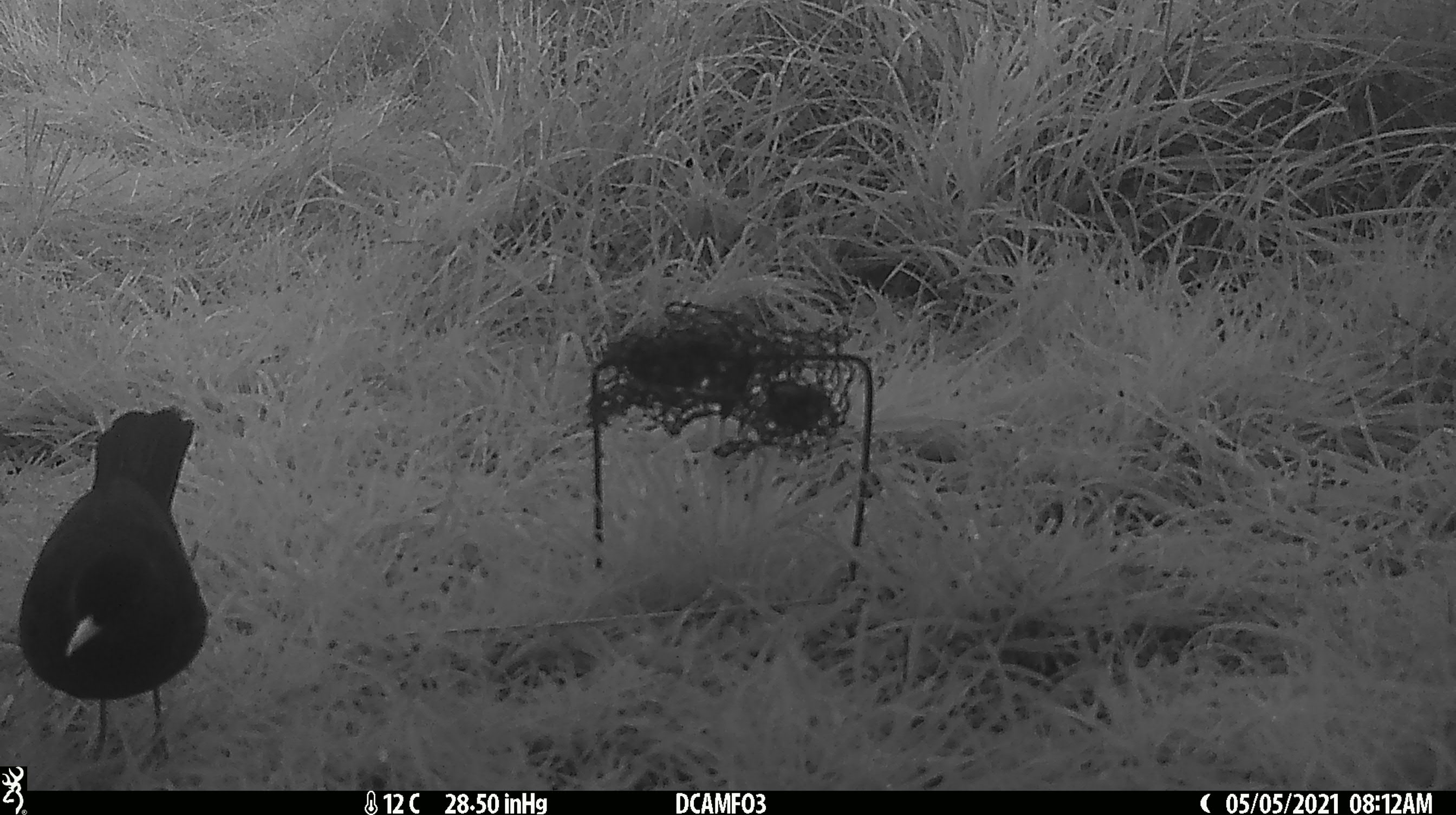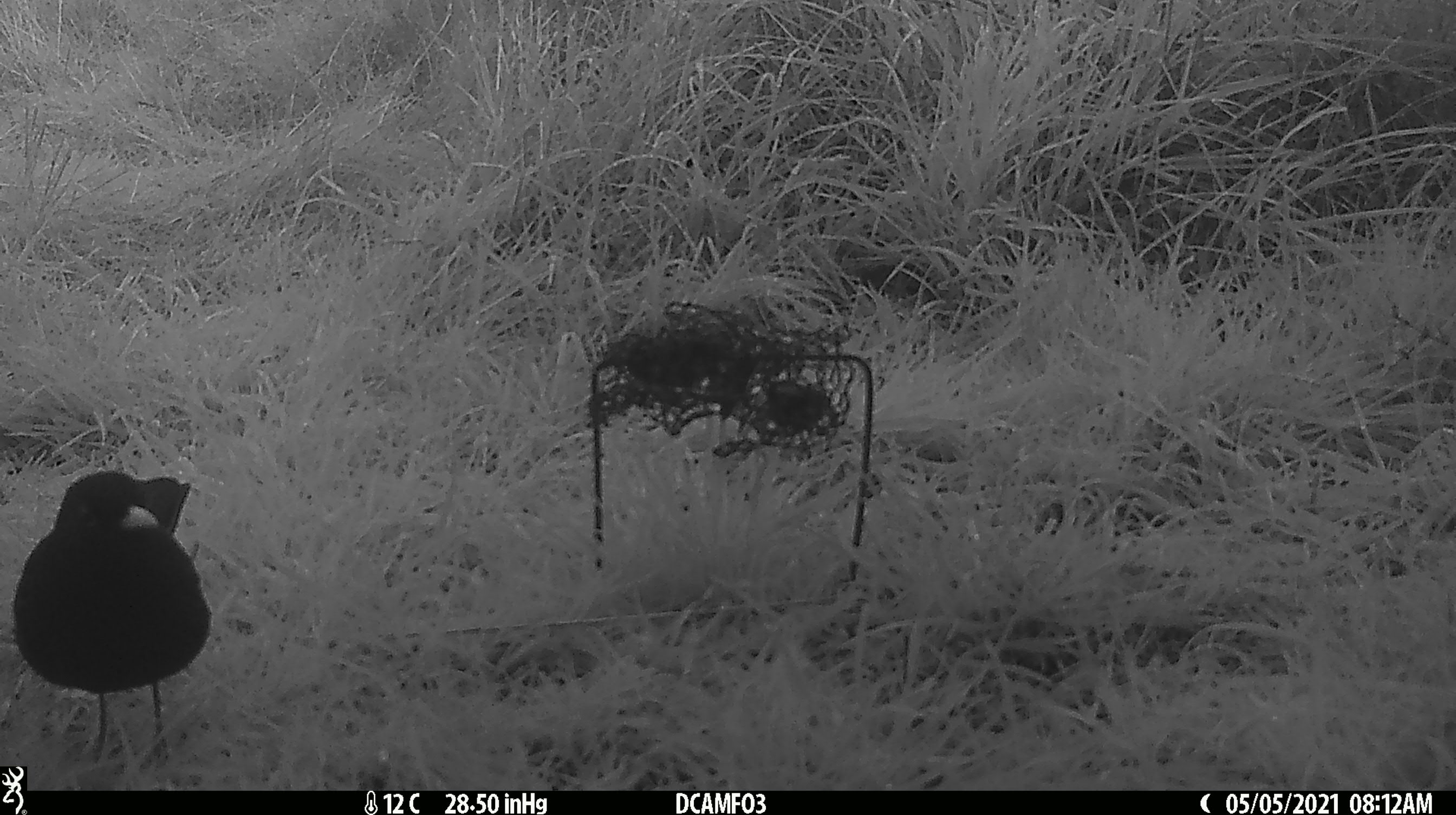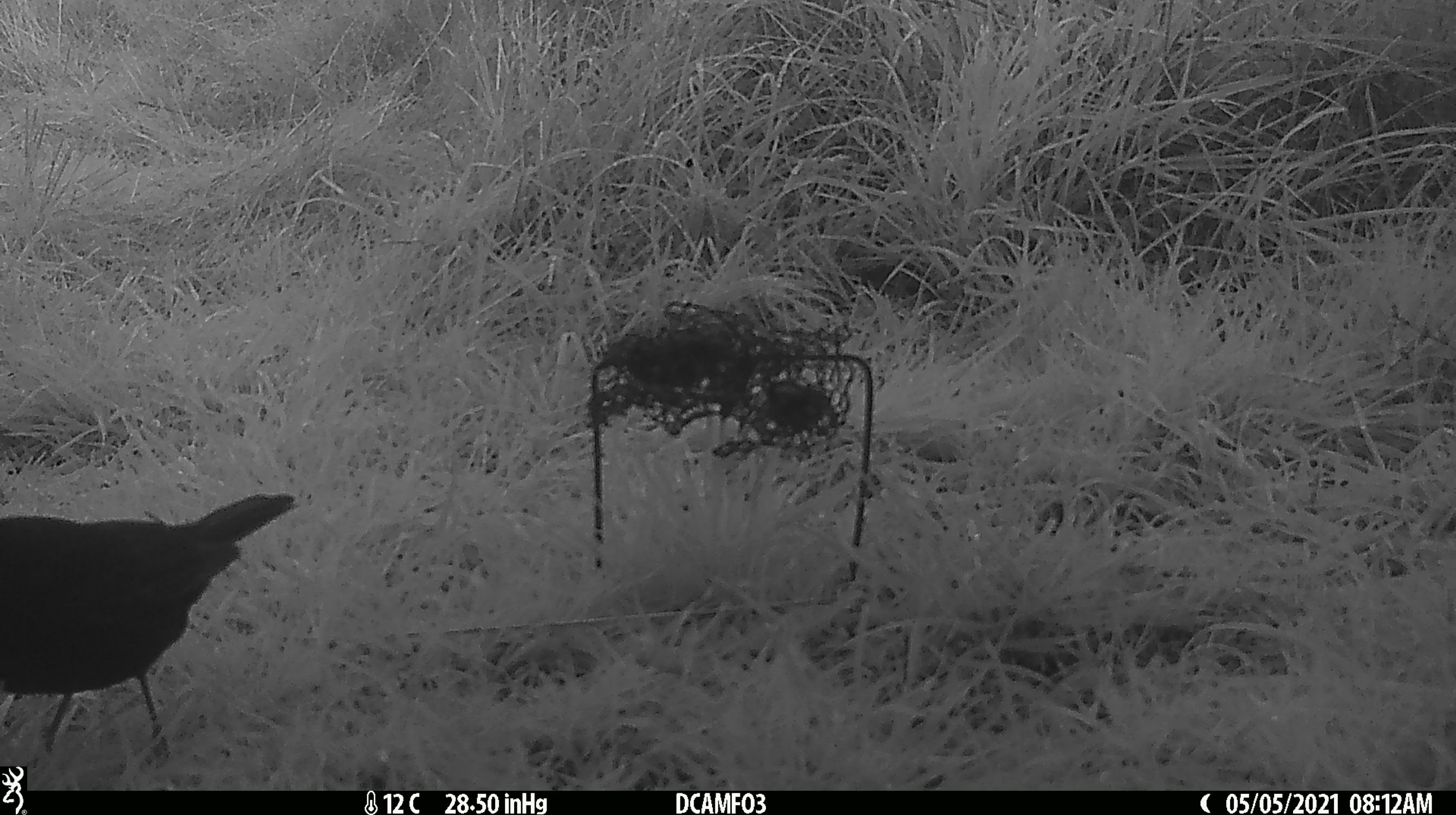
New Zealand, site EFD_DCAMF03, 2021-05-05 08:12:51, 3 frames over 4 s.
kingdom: Animalia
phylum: Chordata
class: Aves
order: Passeriformes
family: Turdidae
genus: Turdus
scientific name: Turdus merula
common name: eurasian blackbird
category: blackbird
Blackbird (eurasian blackbird) (Turdus merula).